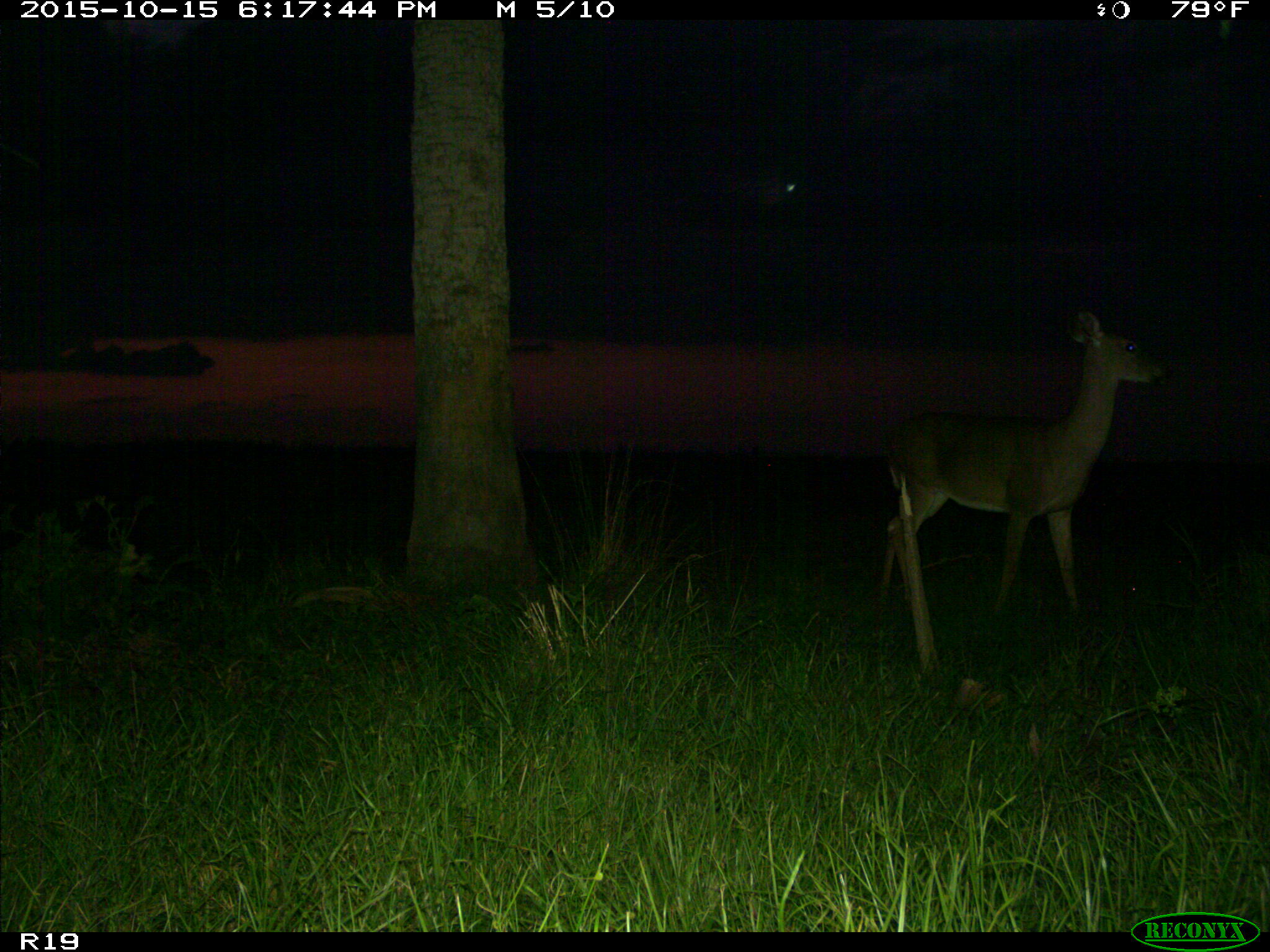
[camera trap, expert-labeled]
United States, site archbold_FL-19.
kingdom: Animalia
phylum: Chordata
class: Mammalia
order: Artiodactyla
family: Cervidae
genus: Odocoileus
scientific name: Odocoileus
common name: deer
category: unidentified deer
Unidentified deer (deer) (Odocoileus).